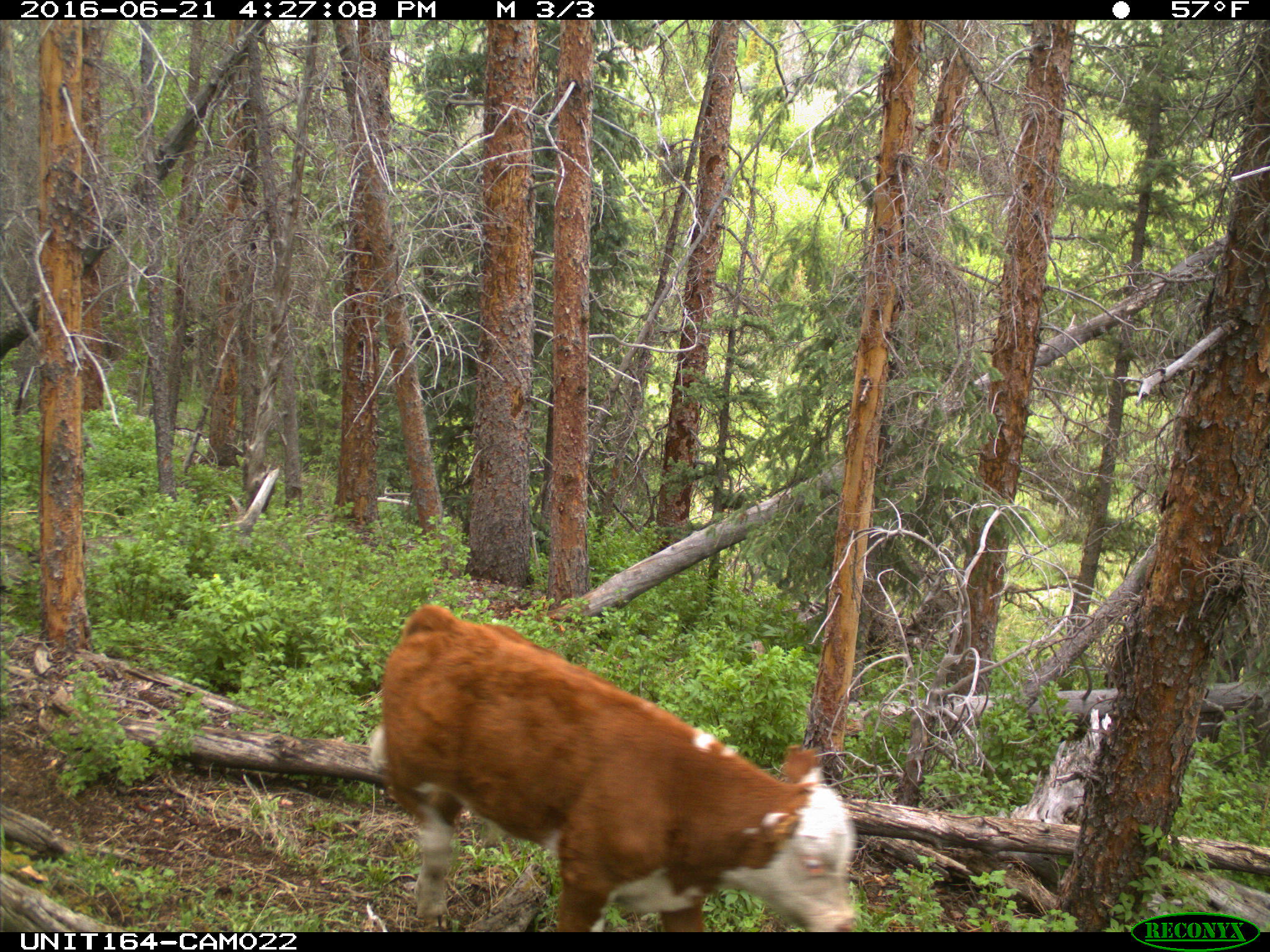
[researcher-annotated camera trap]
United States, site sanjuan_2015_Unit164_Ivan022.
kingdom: Animalia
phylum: Chordata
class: Mammalia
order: Artiodactyla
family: Bovidae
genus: Bos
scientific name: Bos taurus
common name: domestic cow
Bos taurus (domestic cow).